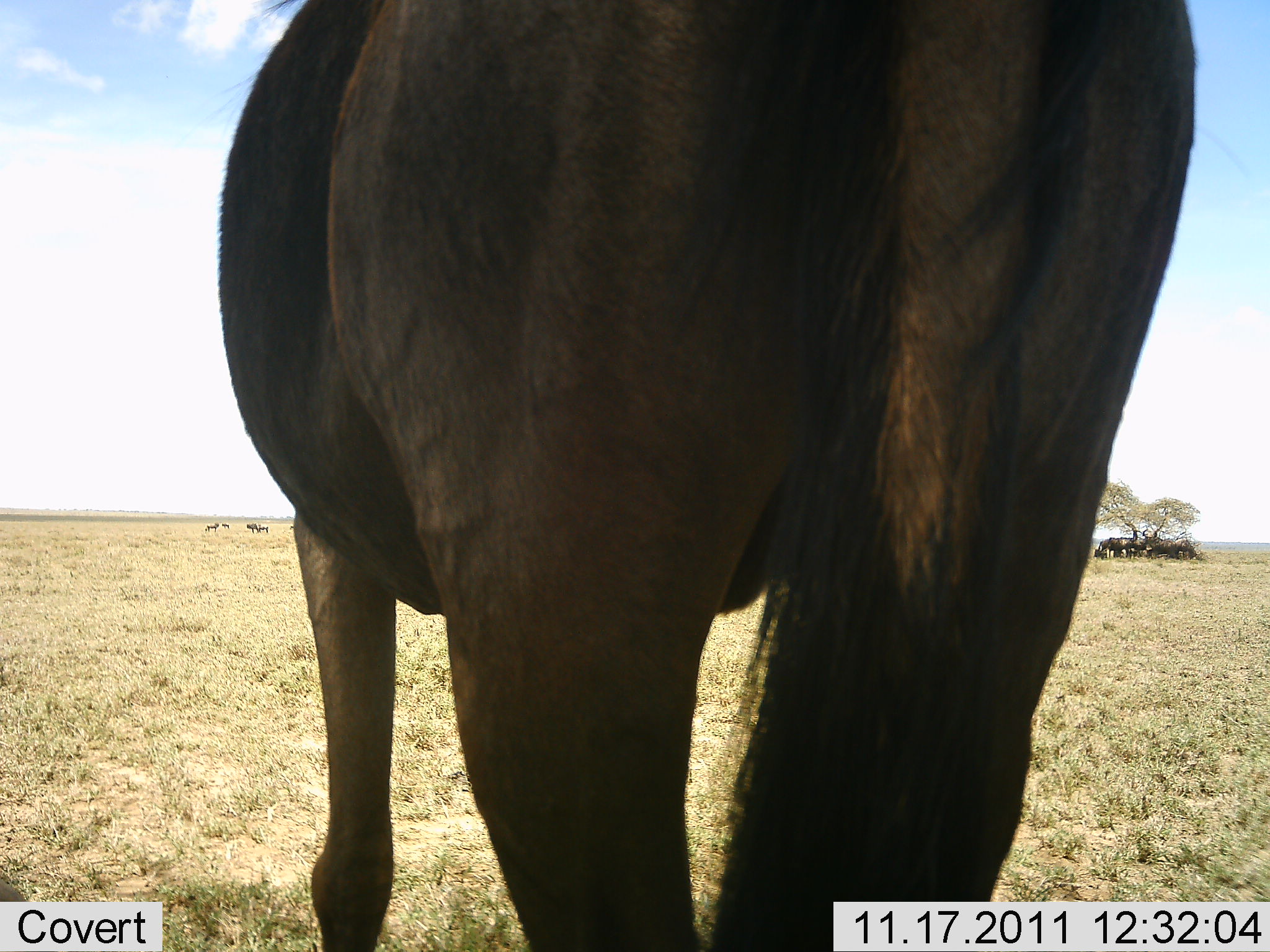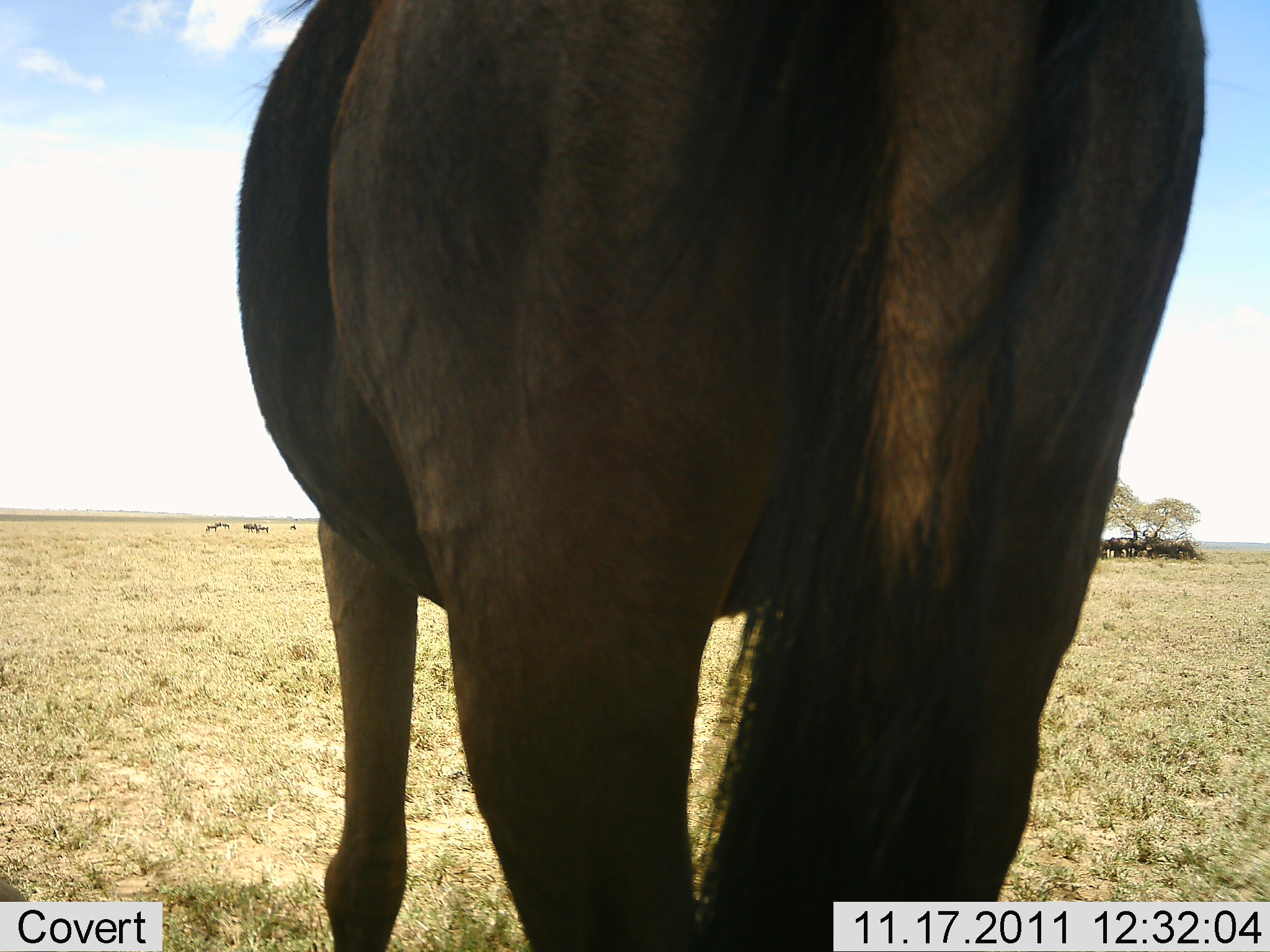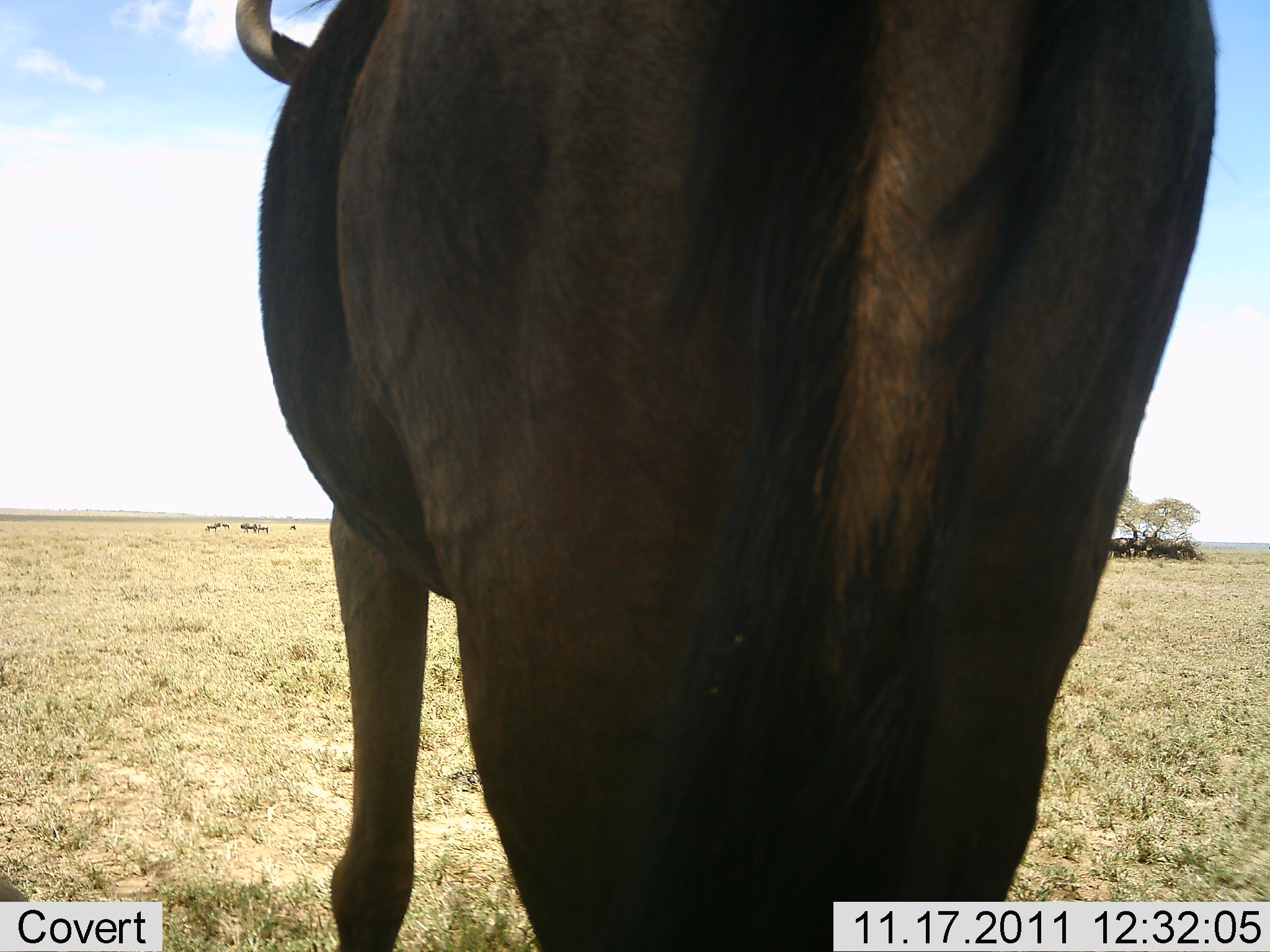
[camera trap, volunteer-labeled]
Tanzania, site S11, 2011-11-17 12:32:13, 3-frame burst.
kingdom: Animalia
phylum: Chordata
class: Mammalia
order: Artiodactyla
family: Bovidae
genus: Connochaetes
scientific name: Connochaetes taurinus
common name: blue wildebeest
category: wildebeest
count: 1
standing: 100%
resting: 10%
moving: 10%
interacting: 0%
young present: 0%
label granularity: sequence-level